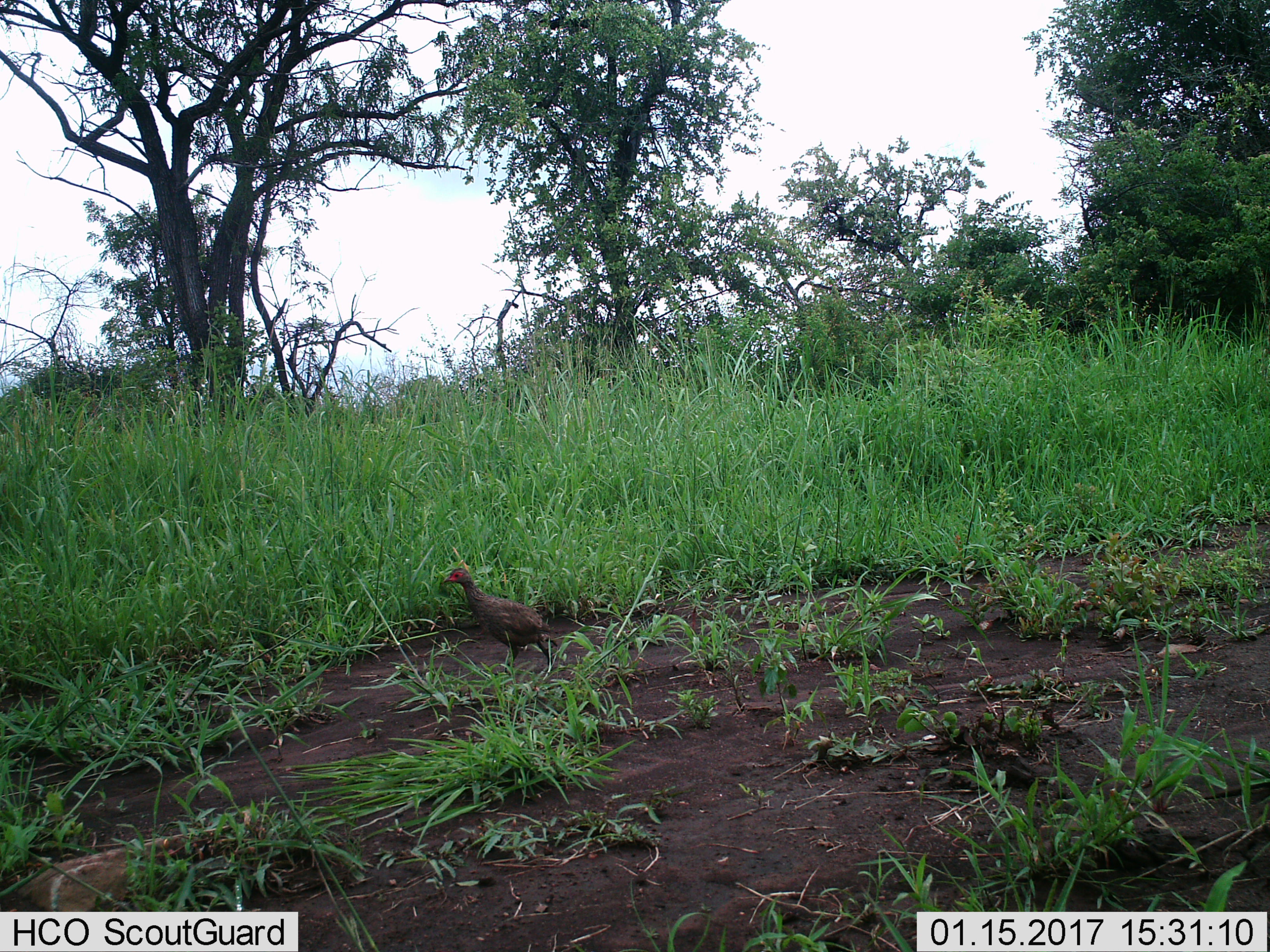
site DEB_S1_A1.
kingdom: Animalia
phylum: Chordata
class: Aves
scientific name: Aves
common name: bird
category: birdother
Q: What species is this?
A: Birdother (bird) (Aves).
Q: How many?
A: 1.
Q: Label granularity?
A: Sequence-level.